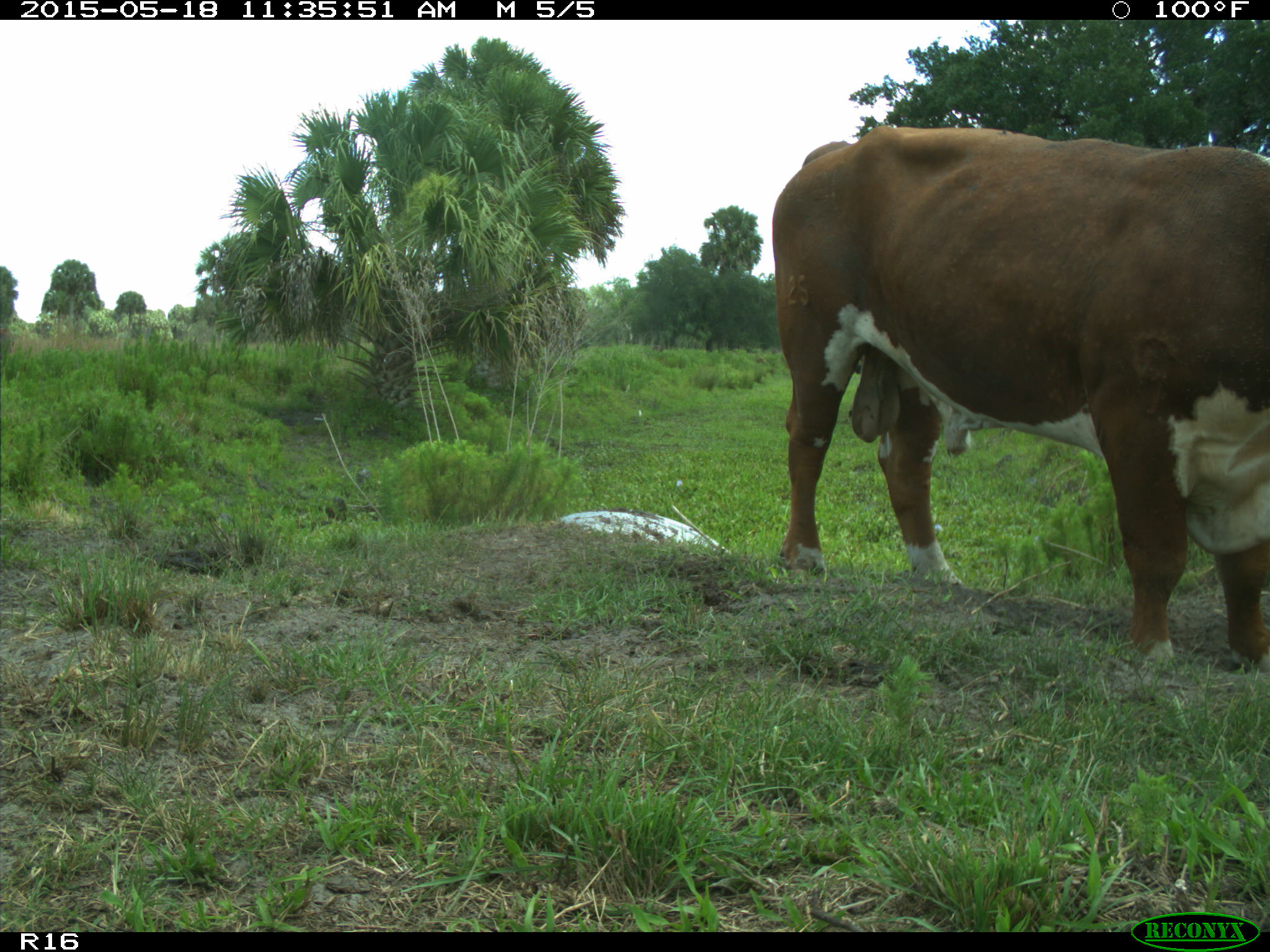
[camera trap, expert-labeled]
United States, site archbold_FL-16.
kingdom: Animalia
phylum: Chordata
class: Mammalia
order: Artiodactyla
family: Bovidae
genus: Bos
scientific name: Bos taurus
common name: domestic cow